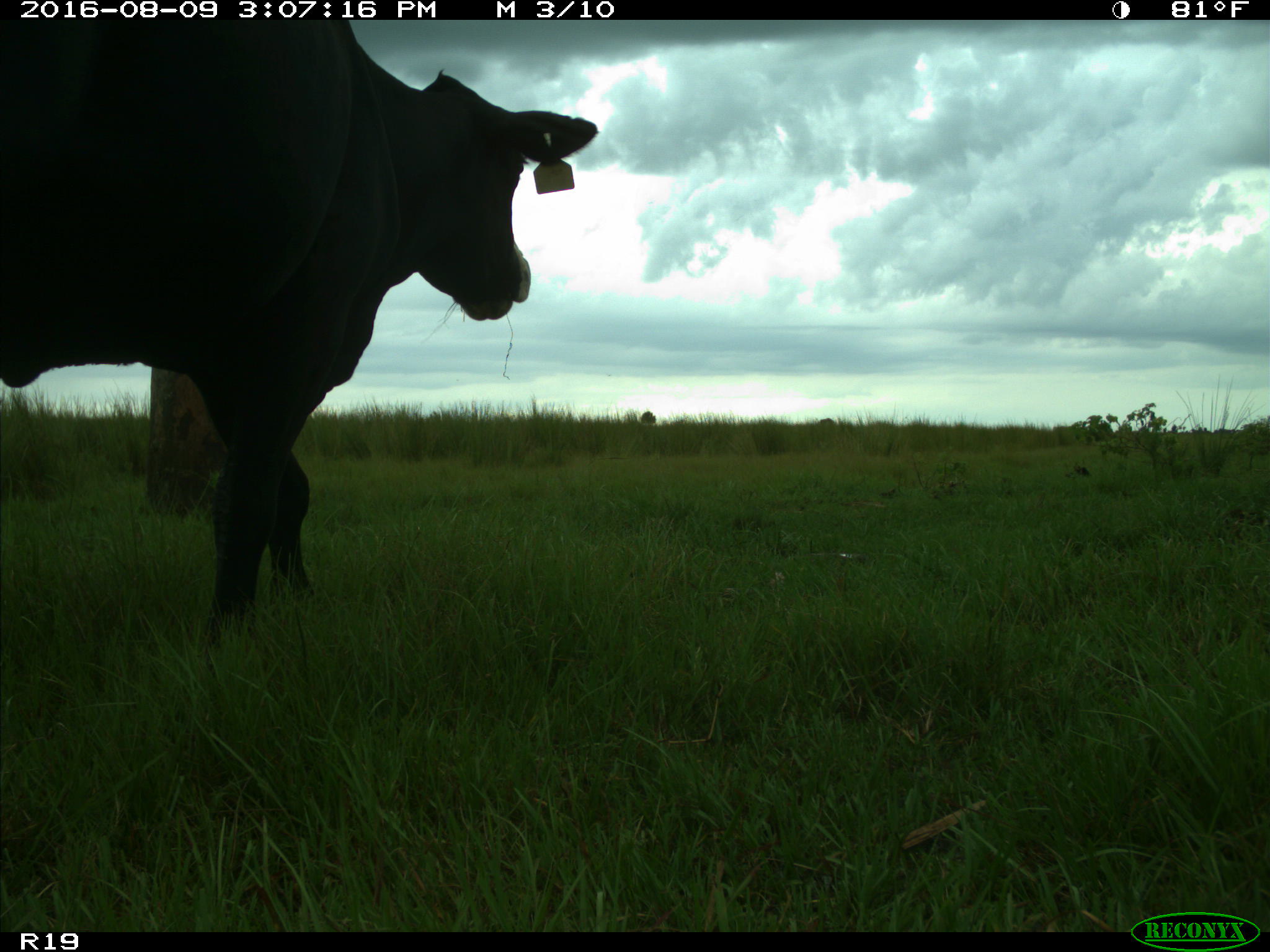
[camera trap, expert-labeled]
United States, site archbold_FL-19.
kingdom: Animalia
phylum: Chordata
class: Mammalia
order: Artiodactyla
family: Bovidae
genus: Bos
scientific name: Bos taurus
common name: domestic cow